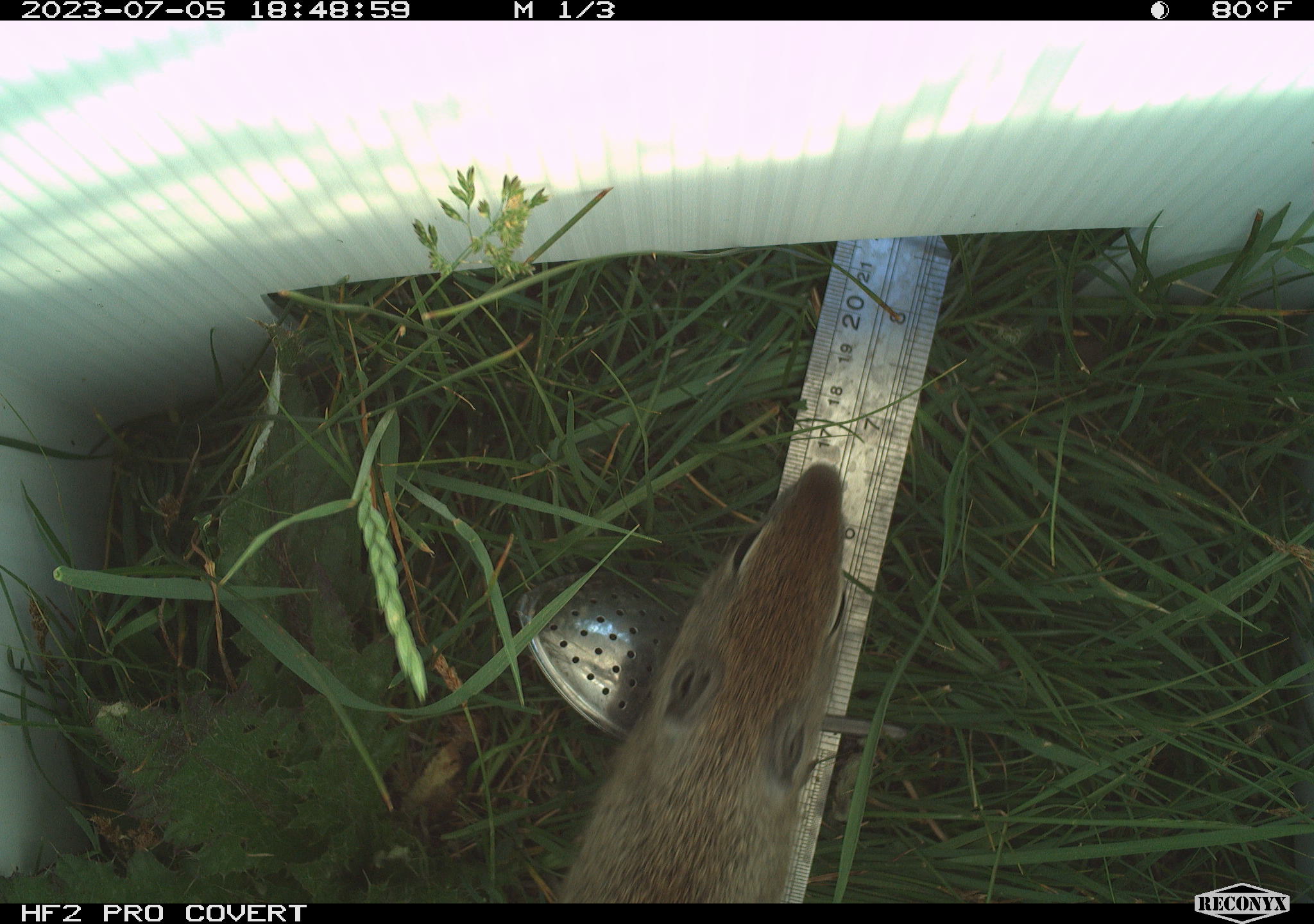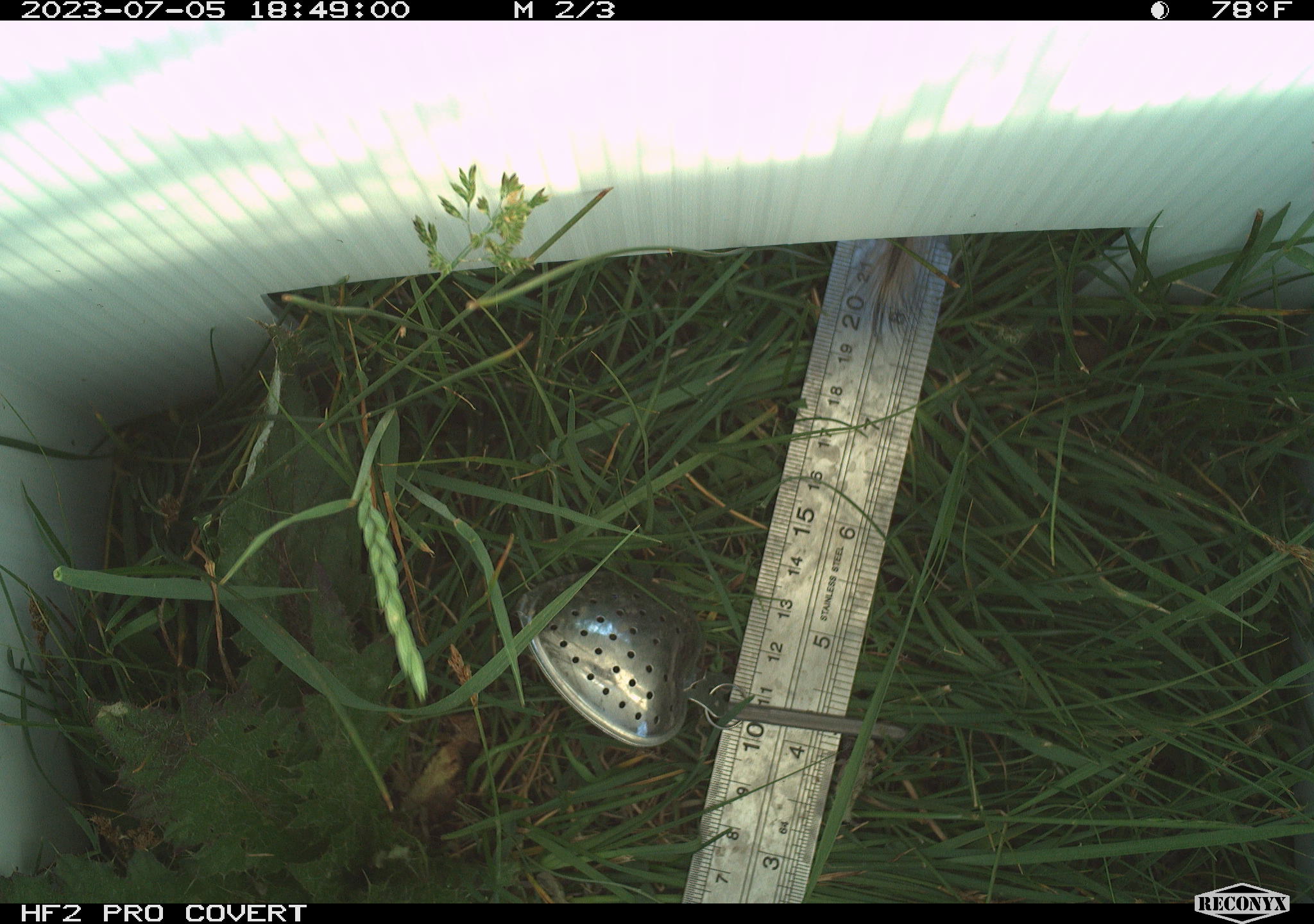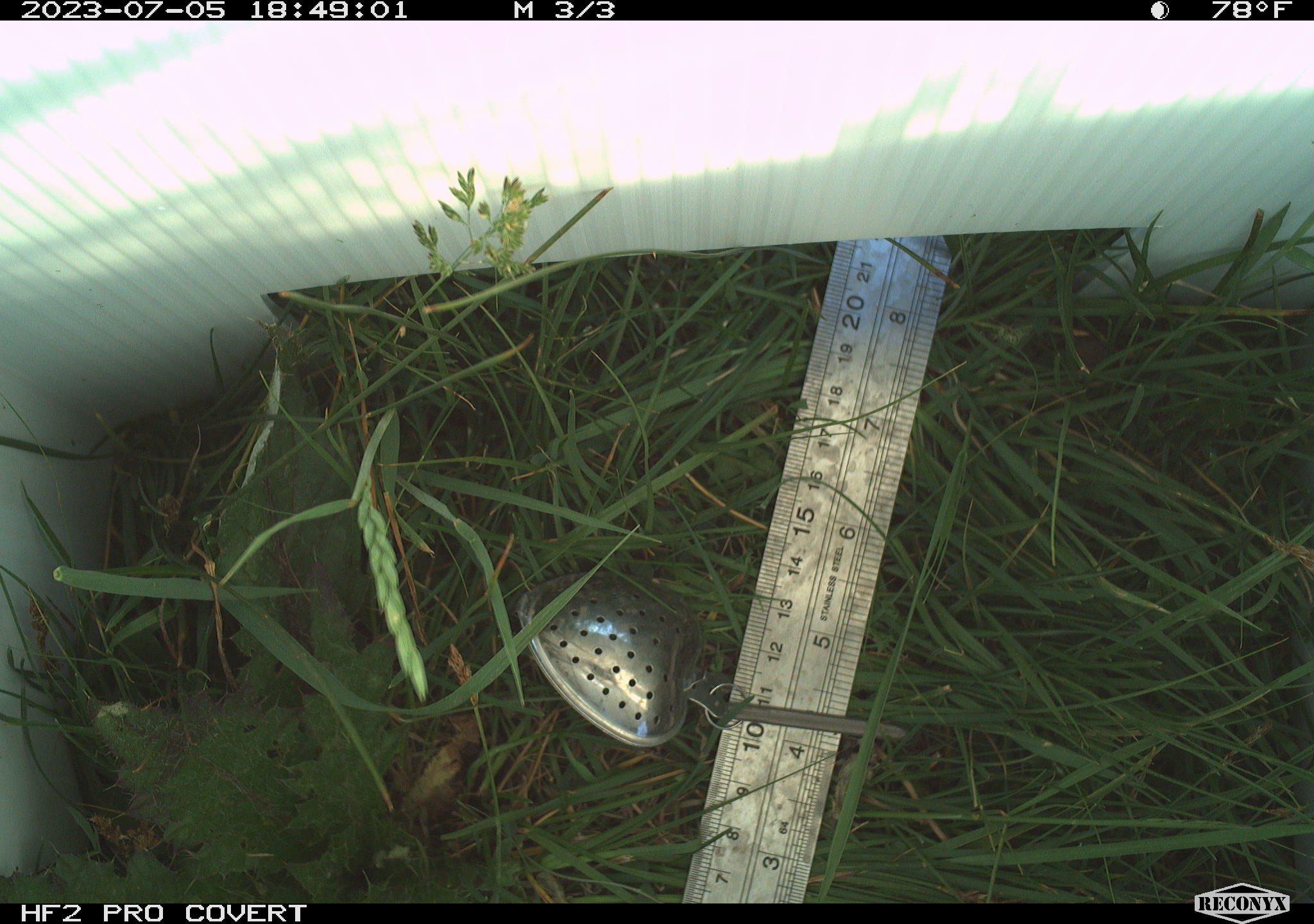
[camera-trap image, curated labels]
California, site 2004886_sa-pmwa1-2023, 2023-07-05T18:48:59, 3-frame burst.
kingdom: Animalia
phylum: Chordata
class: Mammalia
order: Rodentia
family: Sciuridae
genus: Urocitellus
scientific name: Urocitellus beldingi beldingi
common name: belding's ground squirrel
Belding's ground squirrel (Urocitellus beldingi beldingi).